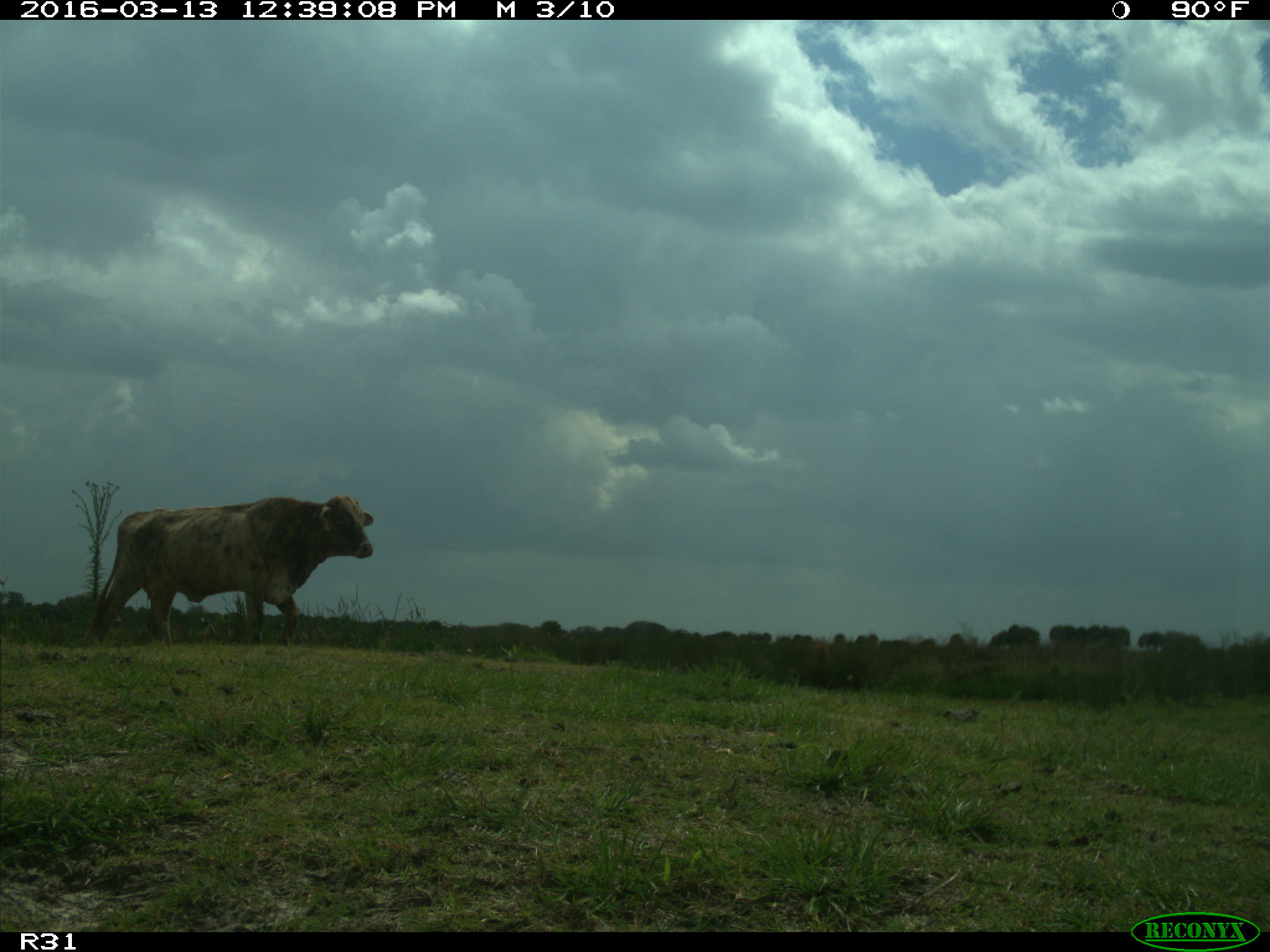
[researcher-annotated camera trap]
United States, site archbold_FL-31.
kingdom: Animalia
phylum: Chordata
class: Mammalia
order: Artiodactyla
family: Bovidae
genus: Bos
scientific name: Bos taurus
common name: domestic cow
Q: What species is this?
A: Bos taurus (domestic cow).